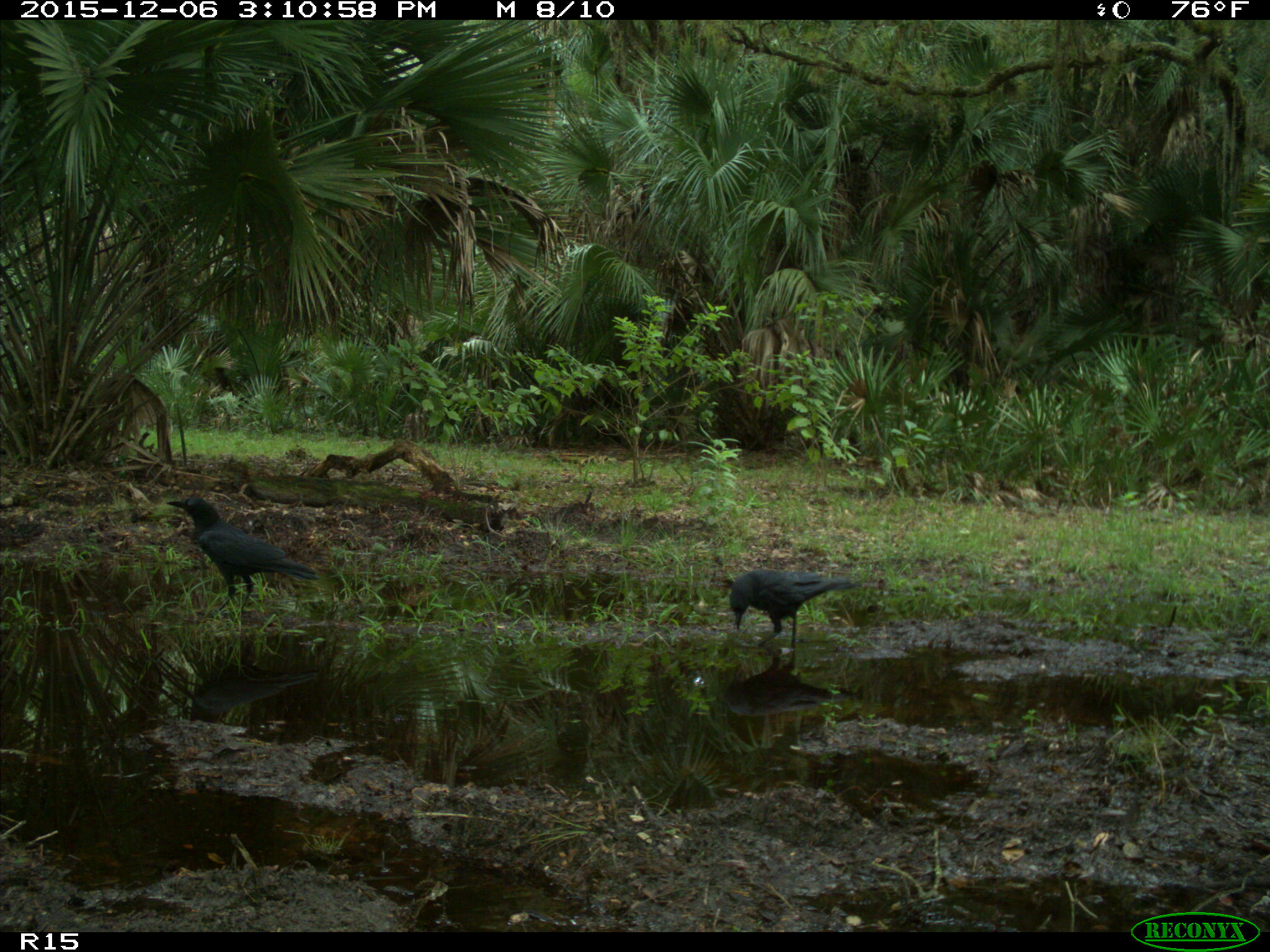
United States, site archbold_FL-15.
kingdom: Animalia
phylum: Chordata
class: Aves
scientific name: Aves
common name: birds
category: unidentified bird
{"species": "unidentified bird (birds) (Aves)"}